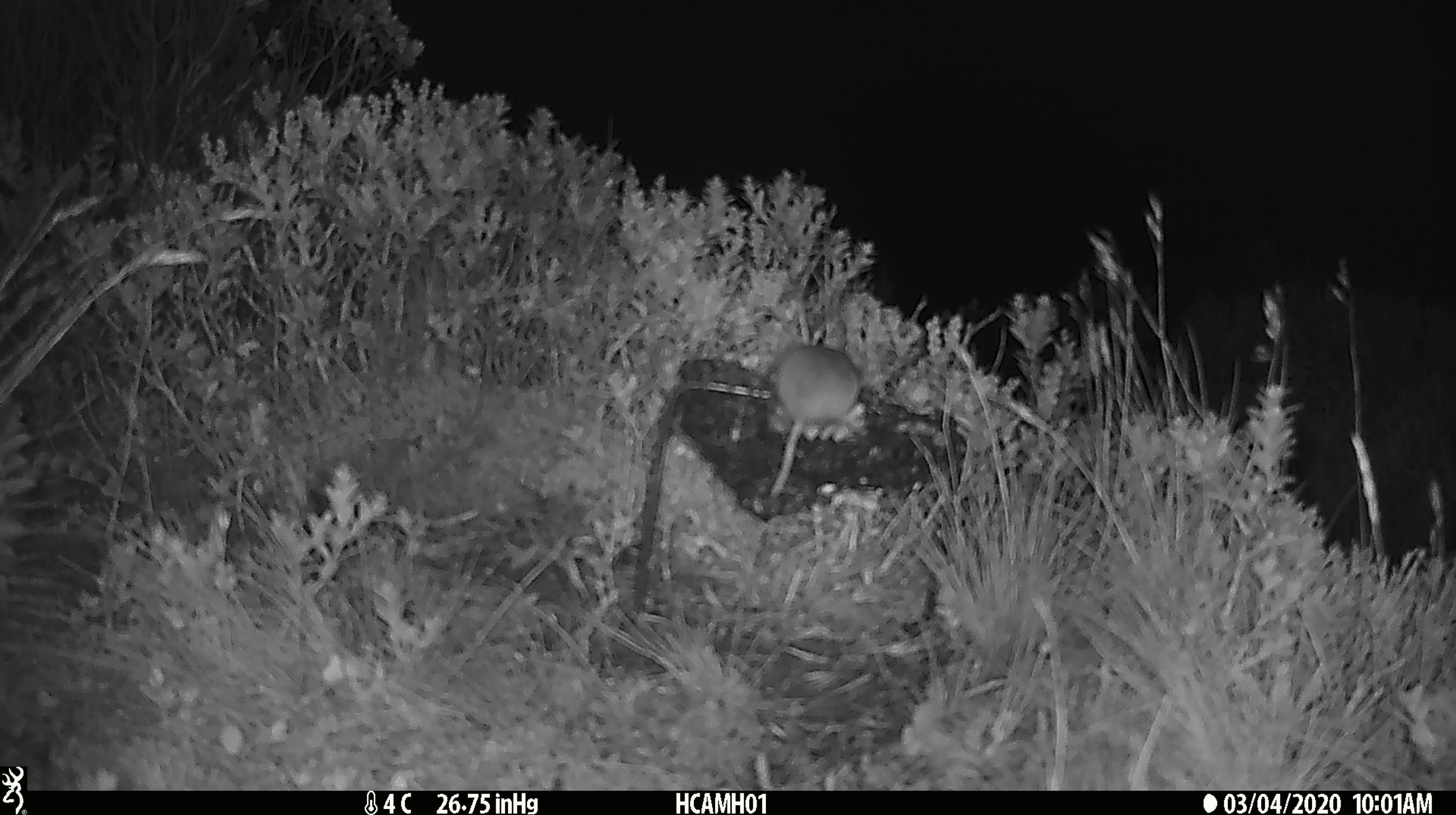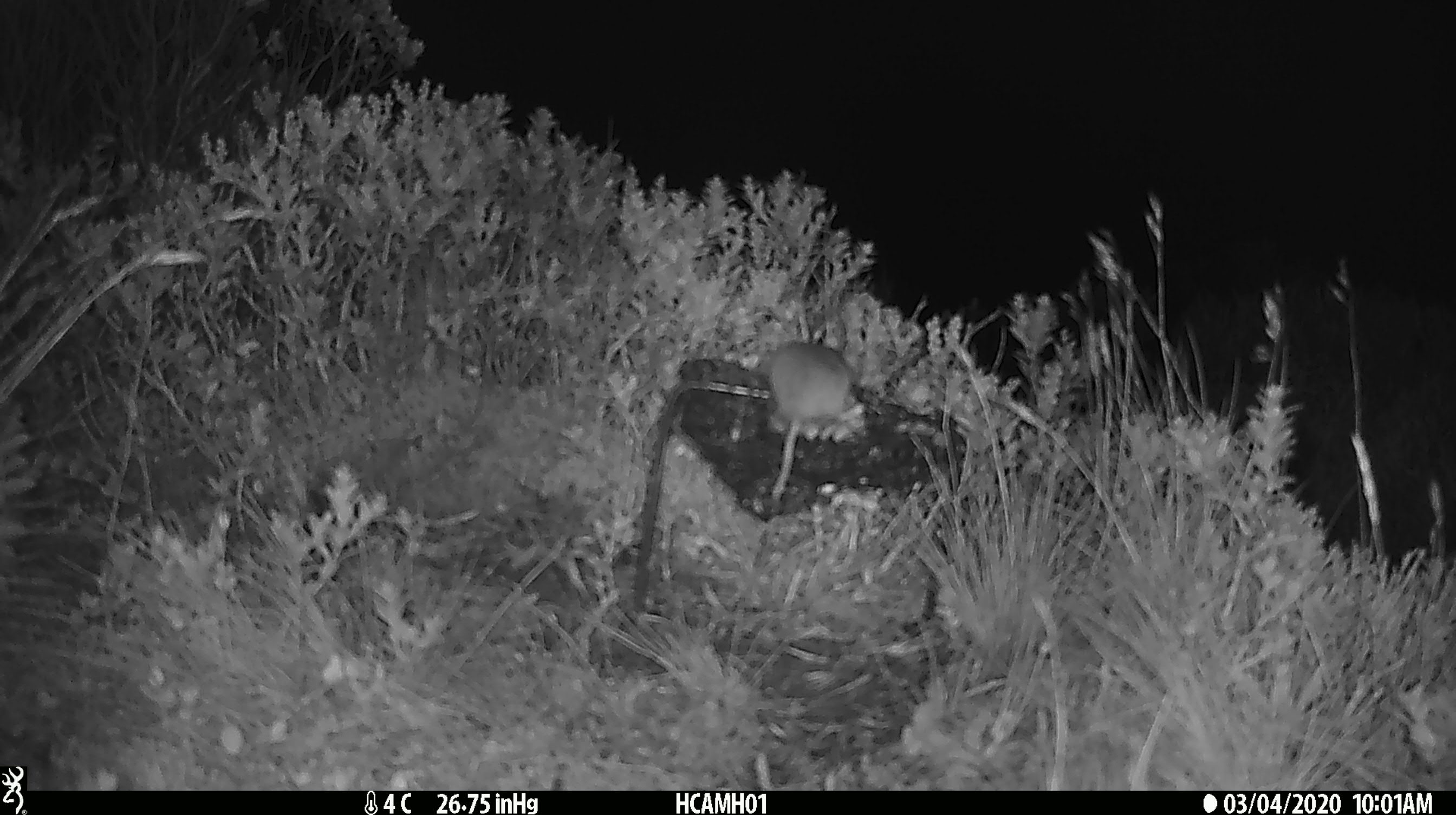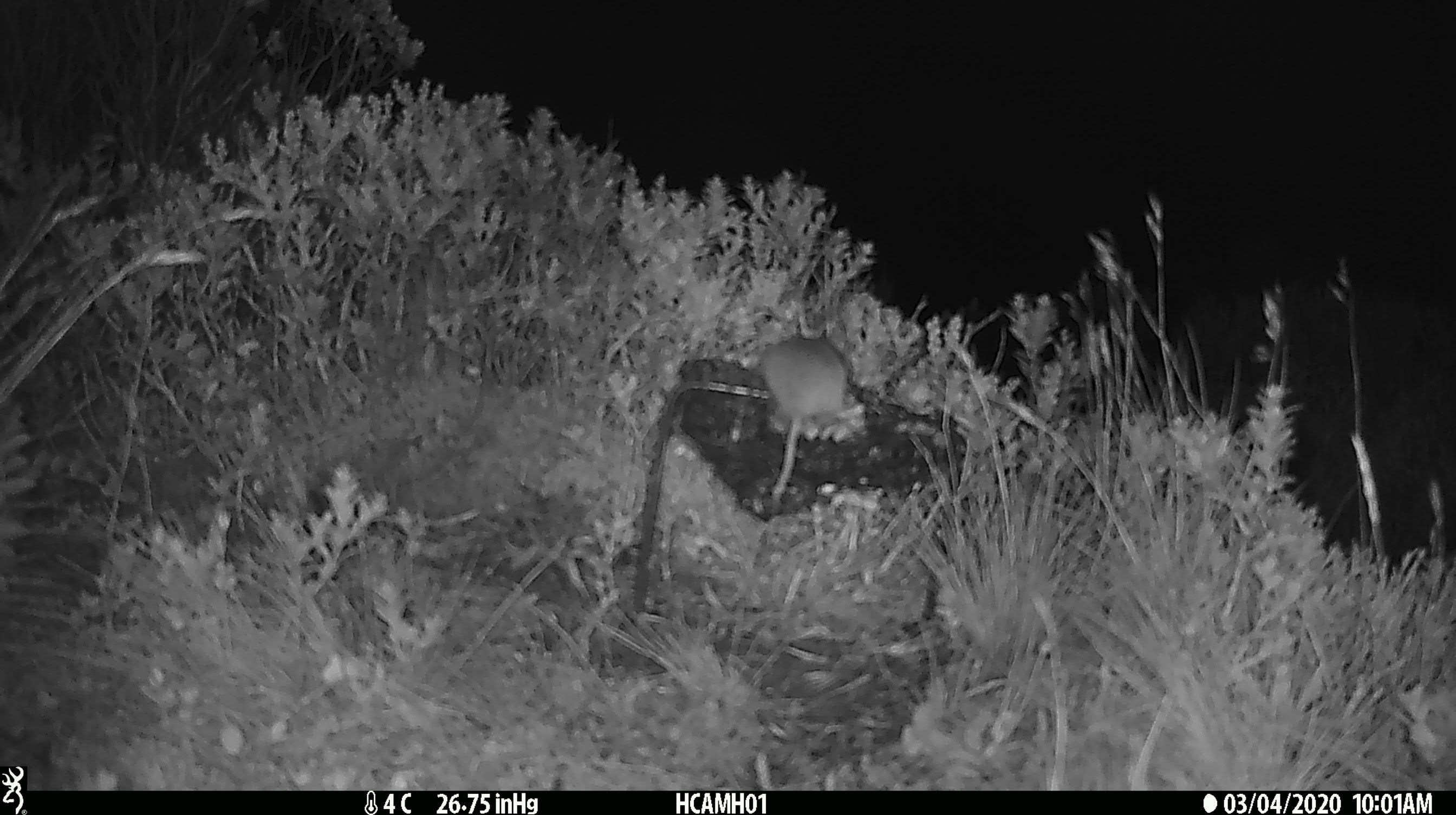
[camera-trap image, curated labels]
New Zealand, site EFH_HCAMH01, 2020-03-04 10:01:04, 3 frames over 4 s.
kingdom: Animalia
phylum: Chordata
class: Mammalia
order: Rodentia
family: Muridae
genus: Mus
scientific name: Mus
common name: mouse